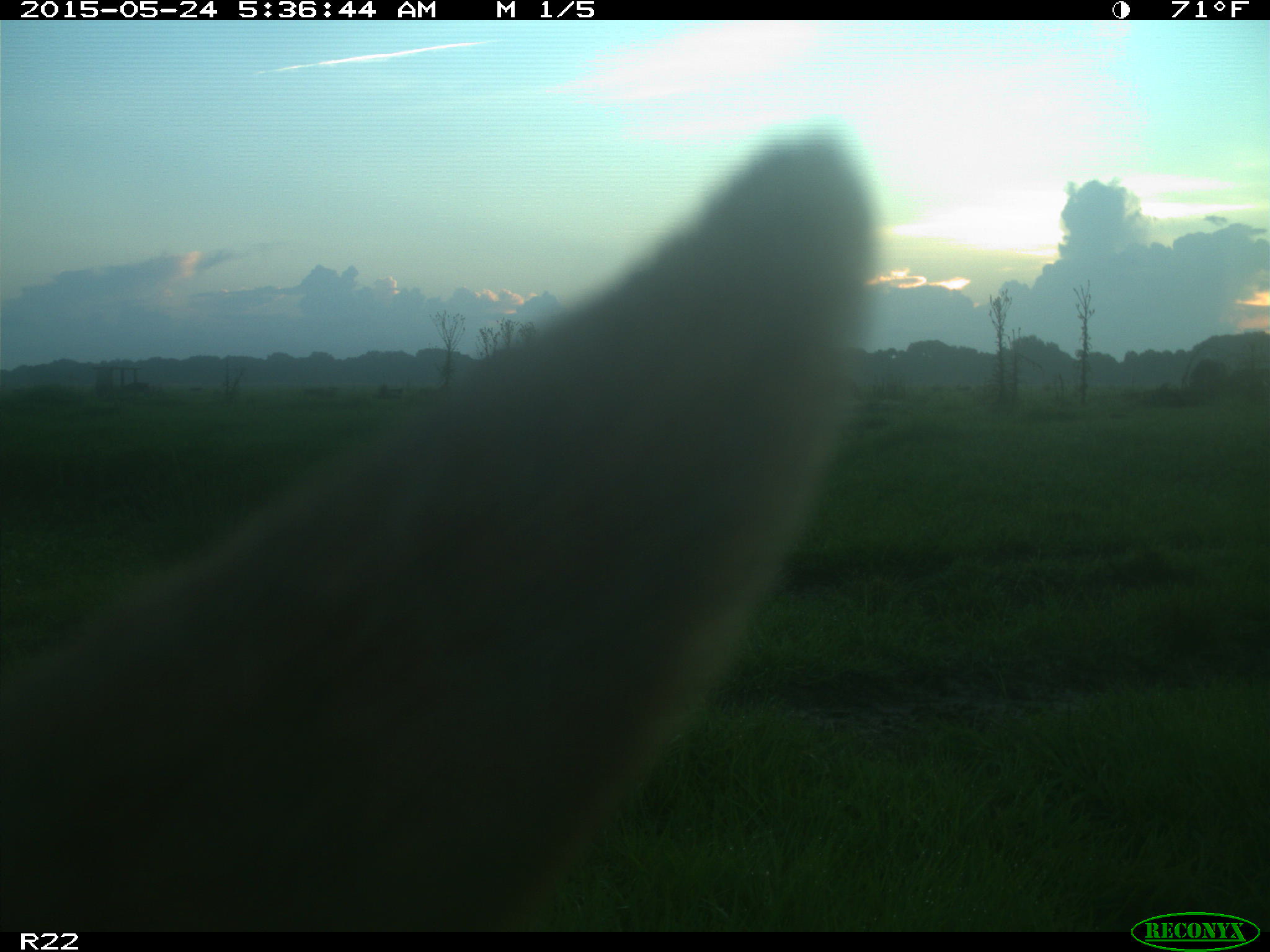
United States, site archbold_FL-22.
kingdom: Animalia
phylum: Chordata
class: Mammalia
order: Artiodactyla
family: Bovidae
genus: Bos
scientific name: Bos taurus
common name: domestic cow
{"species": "Bos taurus (domestic cow)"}